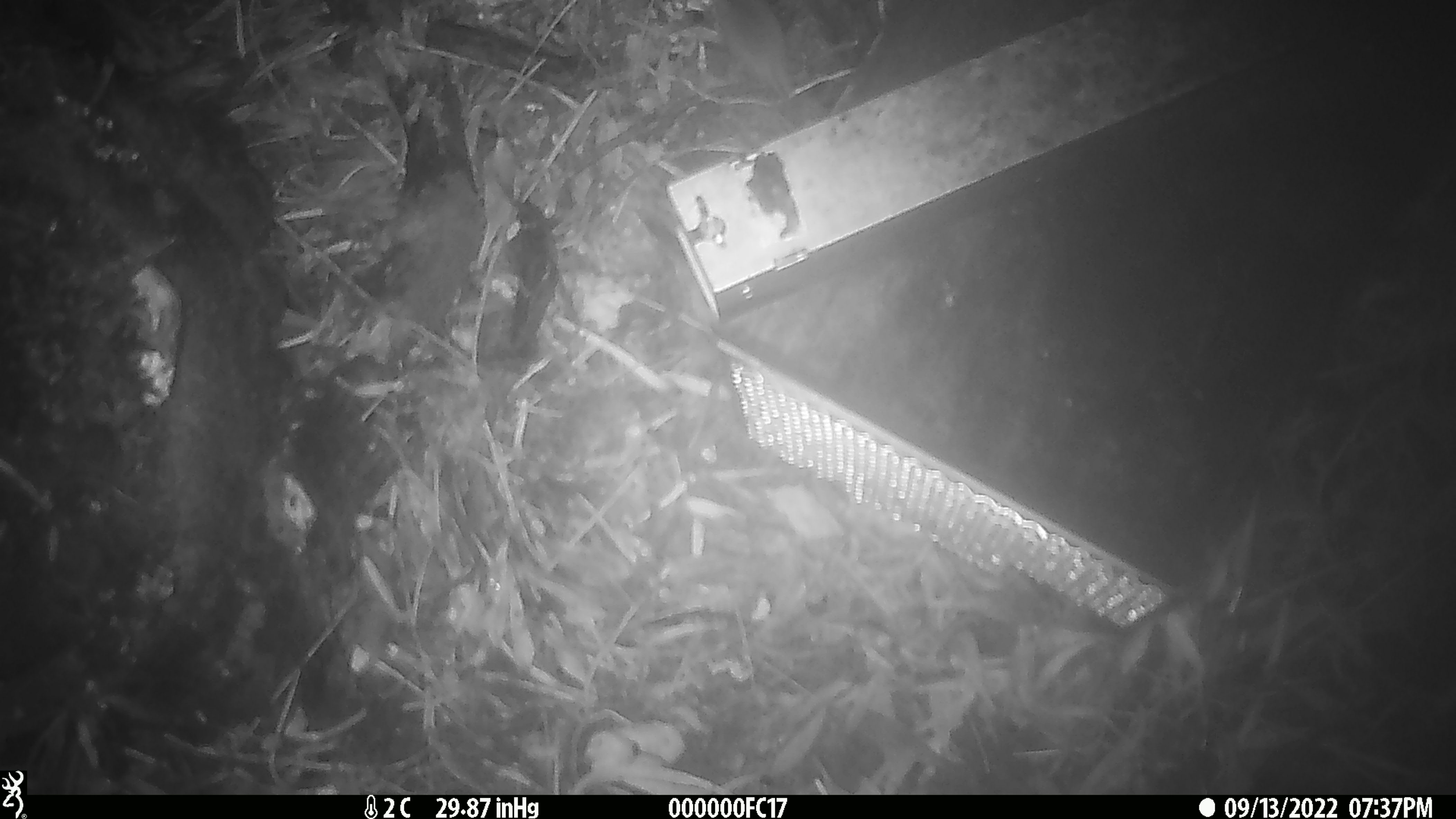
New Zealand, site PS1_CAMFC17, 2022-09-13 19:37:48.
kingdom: Animalia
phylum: Chordata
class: Mammalia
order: Rodentia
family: Muridae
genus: Mus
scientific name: Mus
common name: mouse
Mouse (Mus).